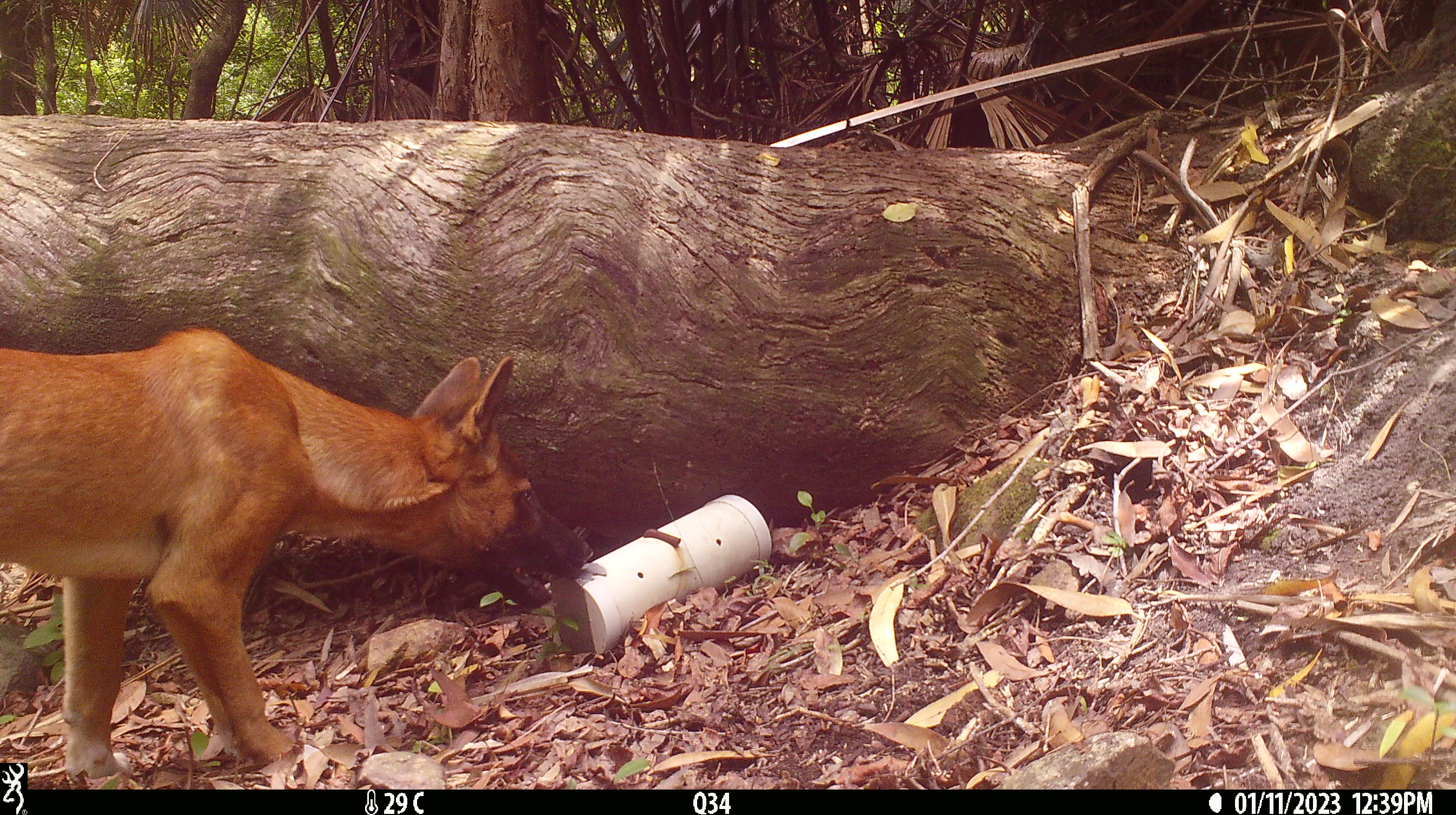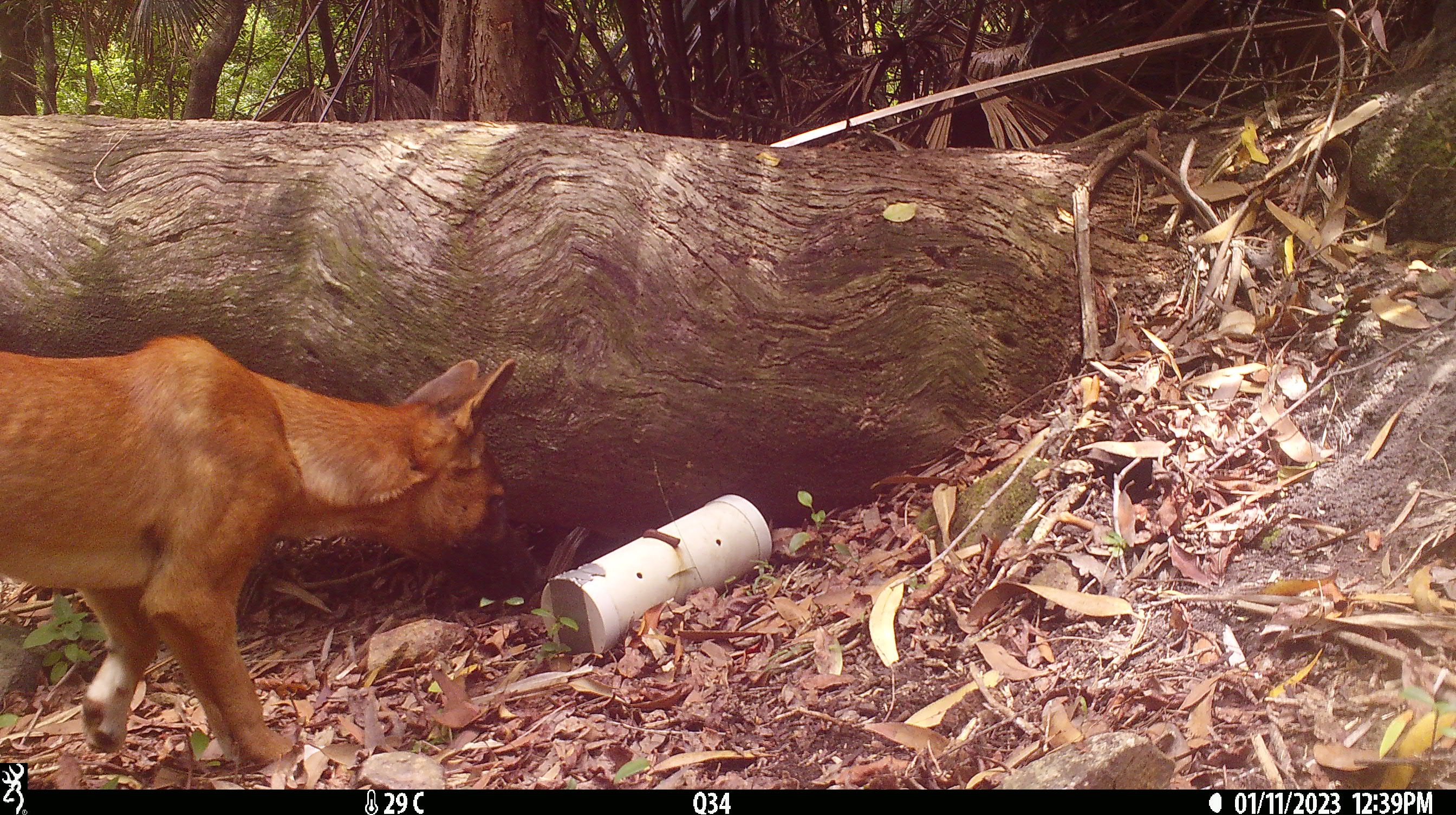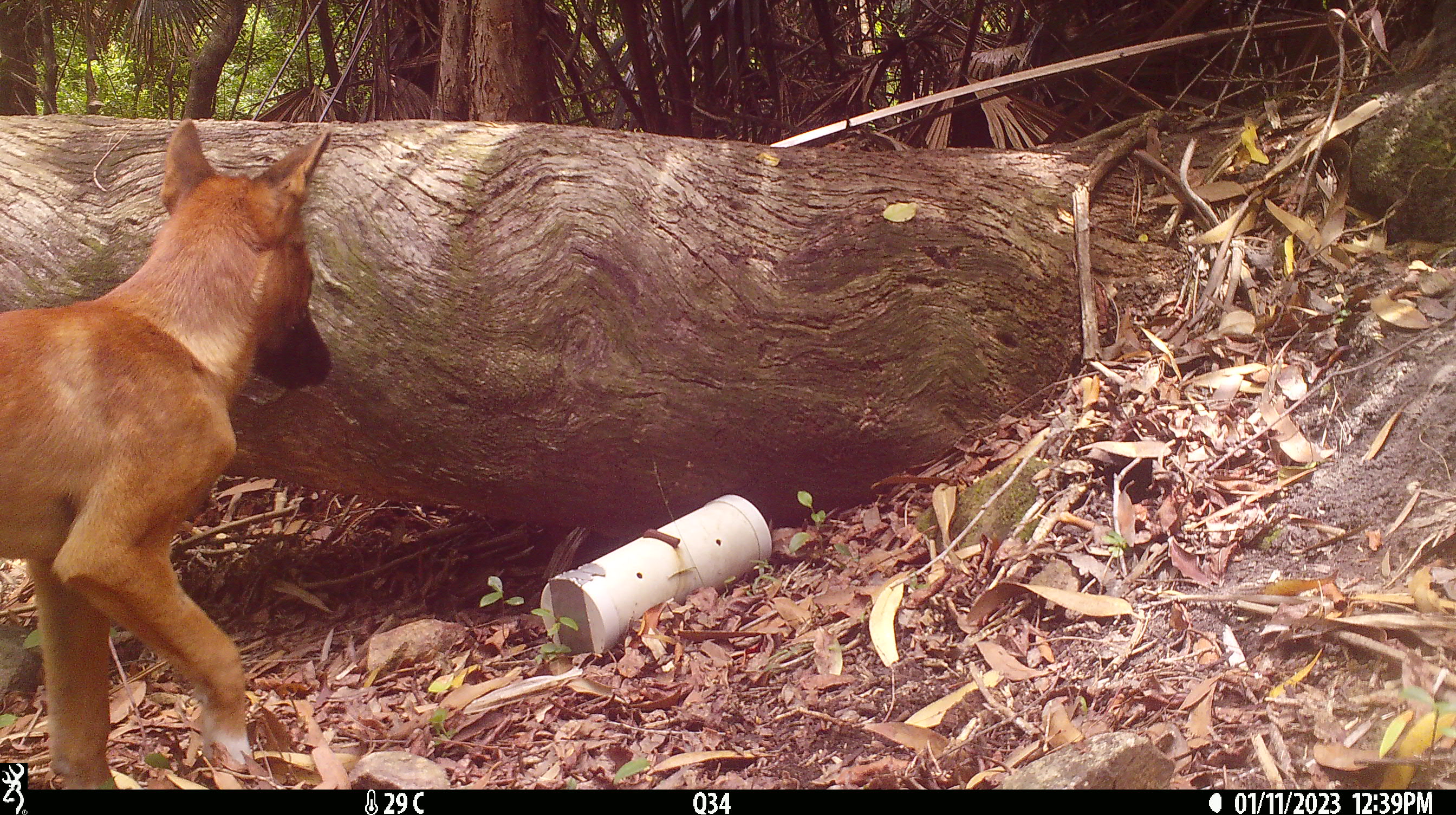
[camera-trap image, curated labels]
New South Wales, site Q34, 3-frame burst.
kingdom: Animalia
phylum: Chordata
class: Mammalia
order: Carnivora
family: Canidae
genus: Canis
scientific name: Canis familiaris dingo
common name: dingo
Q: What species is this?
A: Dingo (Canis familiaris dingo).